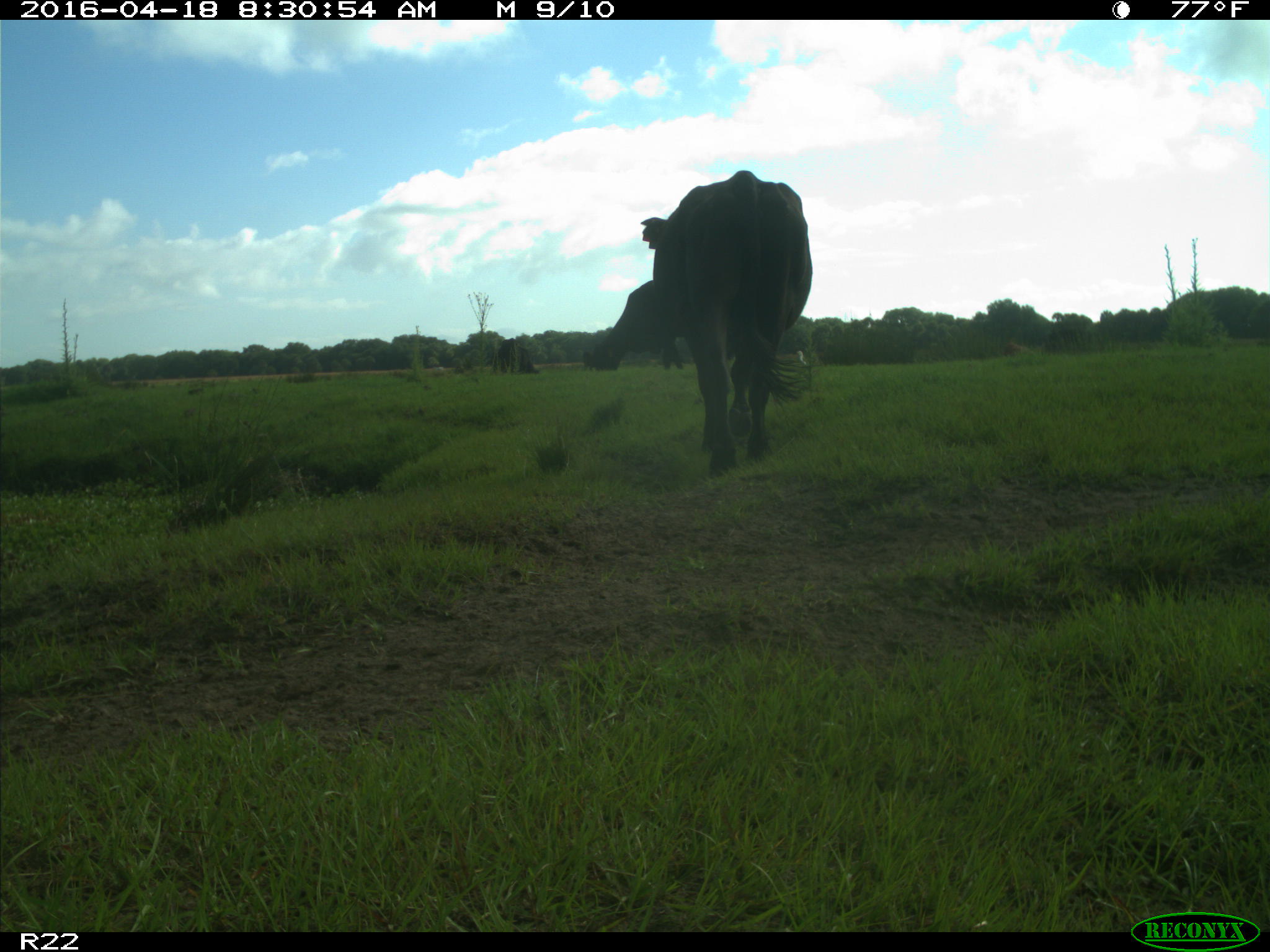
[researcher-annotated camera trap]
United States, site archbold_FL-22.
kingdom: Animalia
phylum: Chordata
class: Mammalia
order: Artiodactyla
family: Bovidae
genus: Bos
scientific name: Bos taurus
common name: domestic cow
Bos taurus (domestic cow).